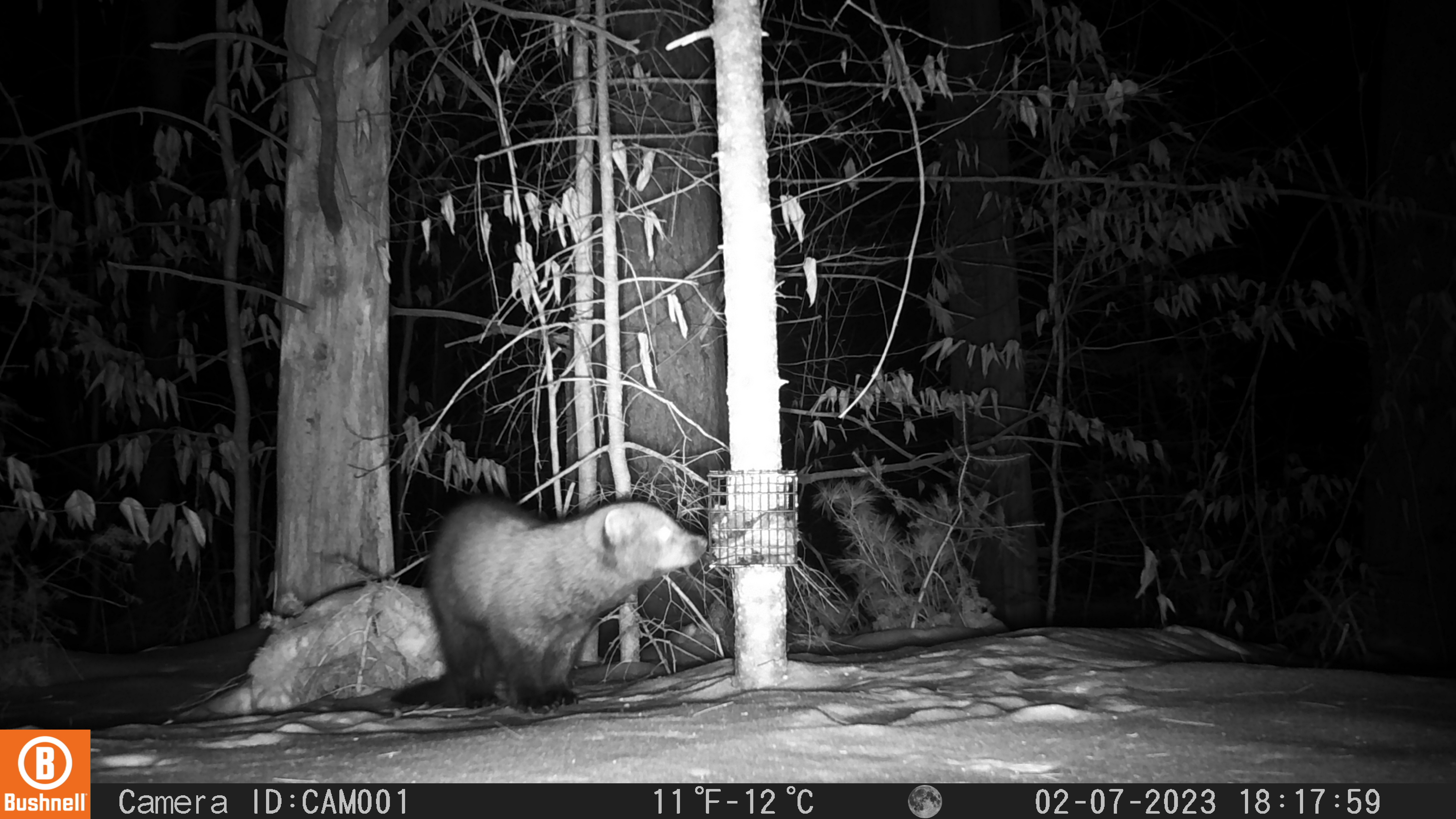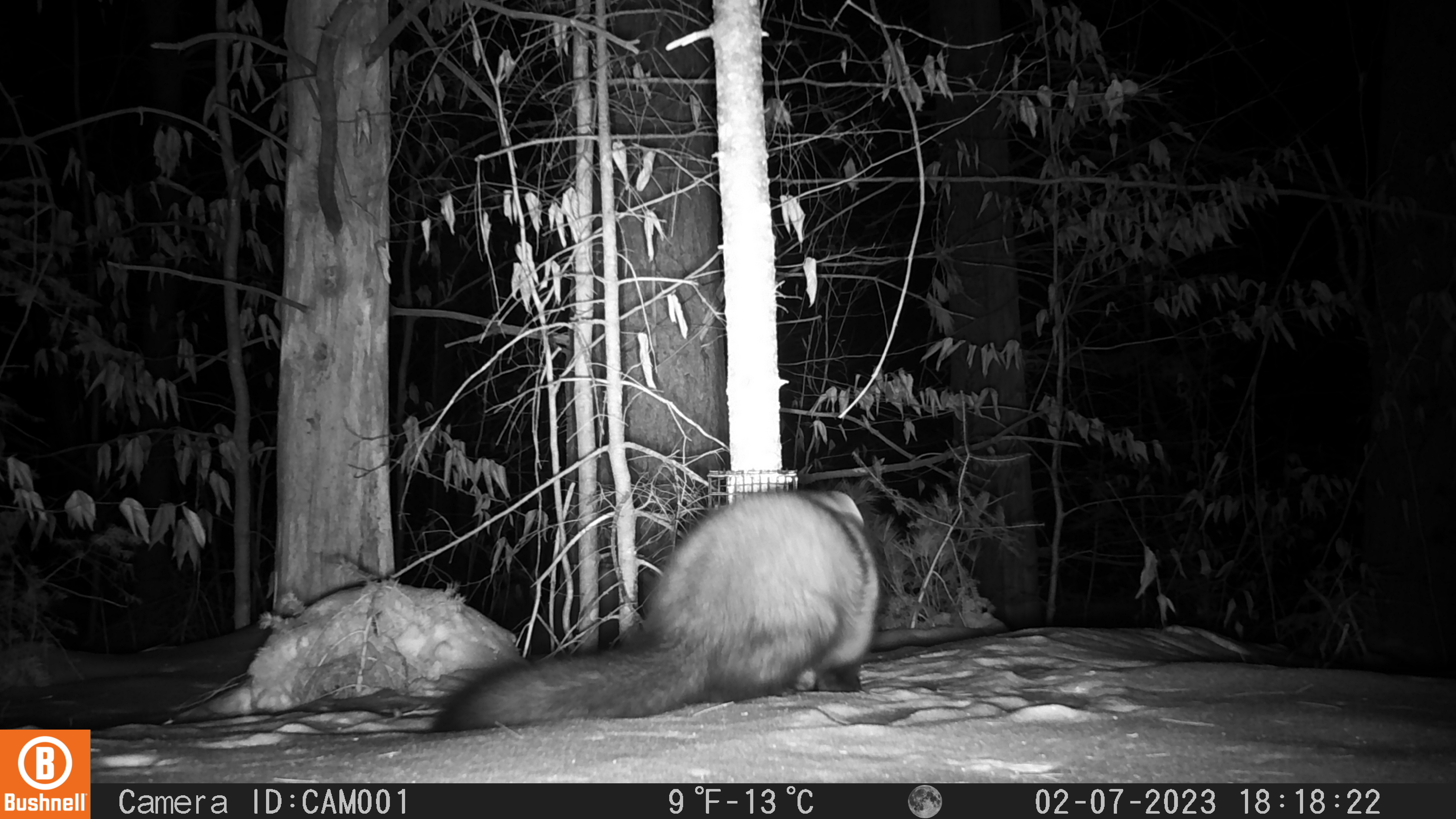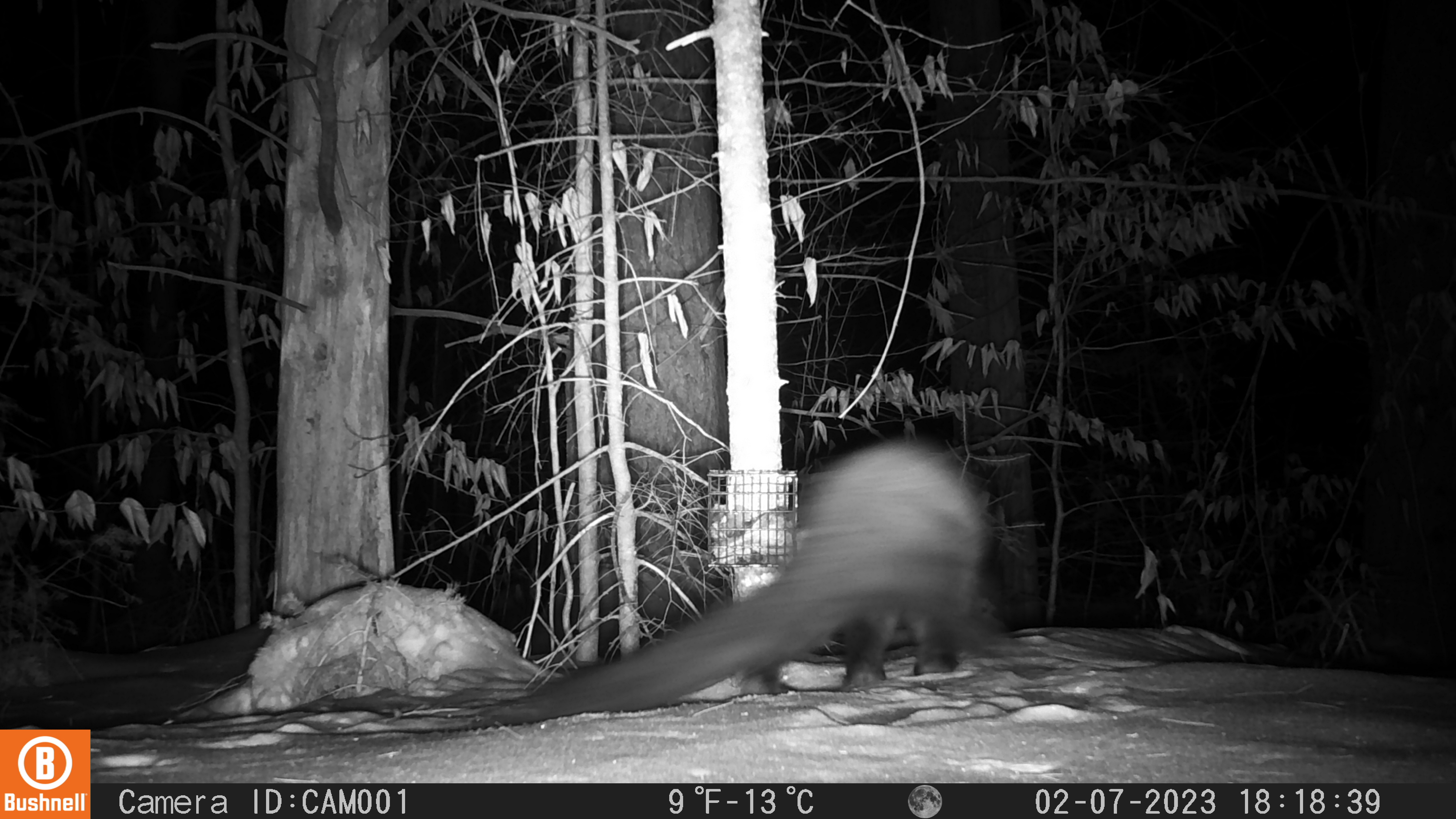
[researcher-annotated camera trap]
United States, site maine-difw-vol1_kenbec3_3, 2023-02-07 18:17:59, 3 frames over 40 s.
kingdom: Animalia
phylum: Chordata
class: Mammalia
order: Carnivora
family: Mustelidae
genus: Pekania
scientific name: Pekania pennanti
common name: fisher